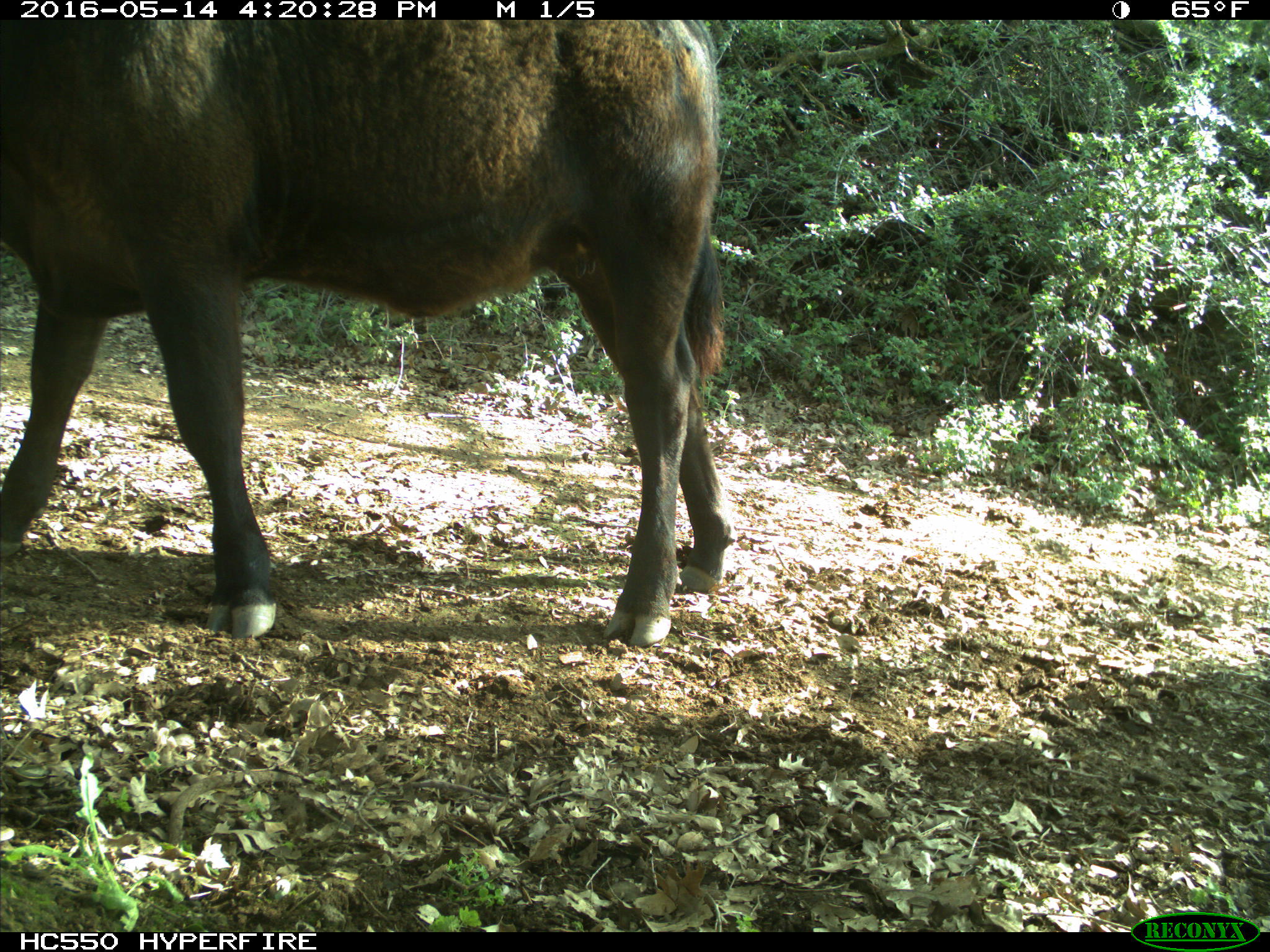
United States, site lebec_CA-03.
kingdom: Animalia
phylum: Chordata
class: Mammalia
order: Artiodactyla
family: Bovidae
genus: Bos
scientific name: Bos taurus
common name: domestic cow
Bos taurus (domestic cow).